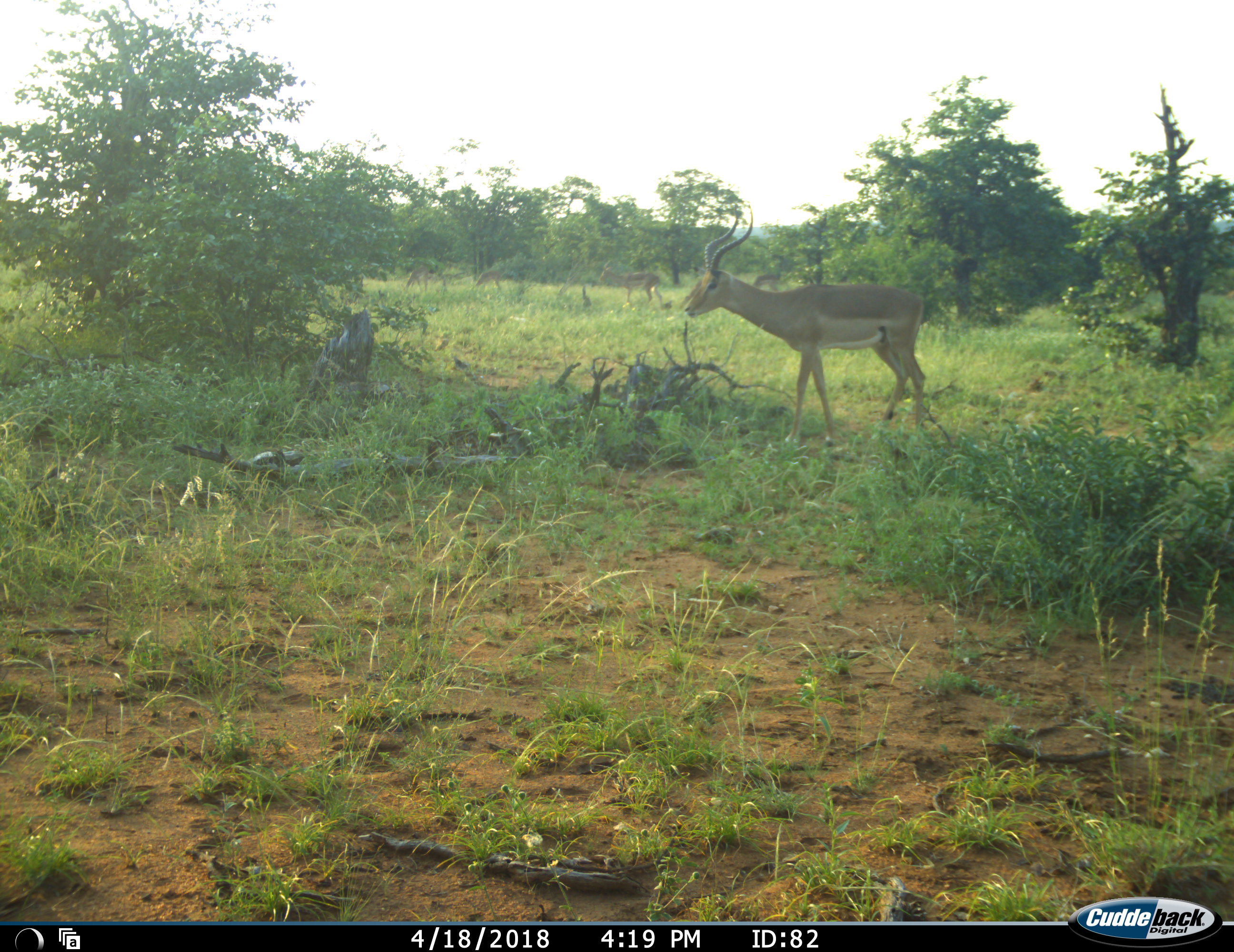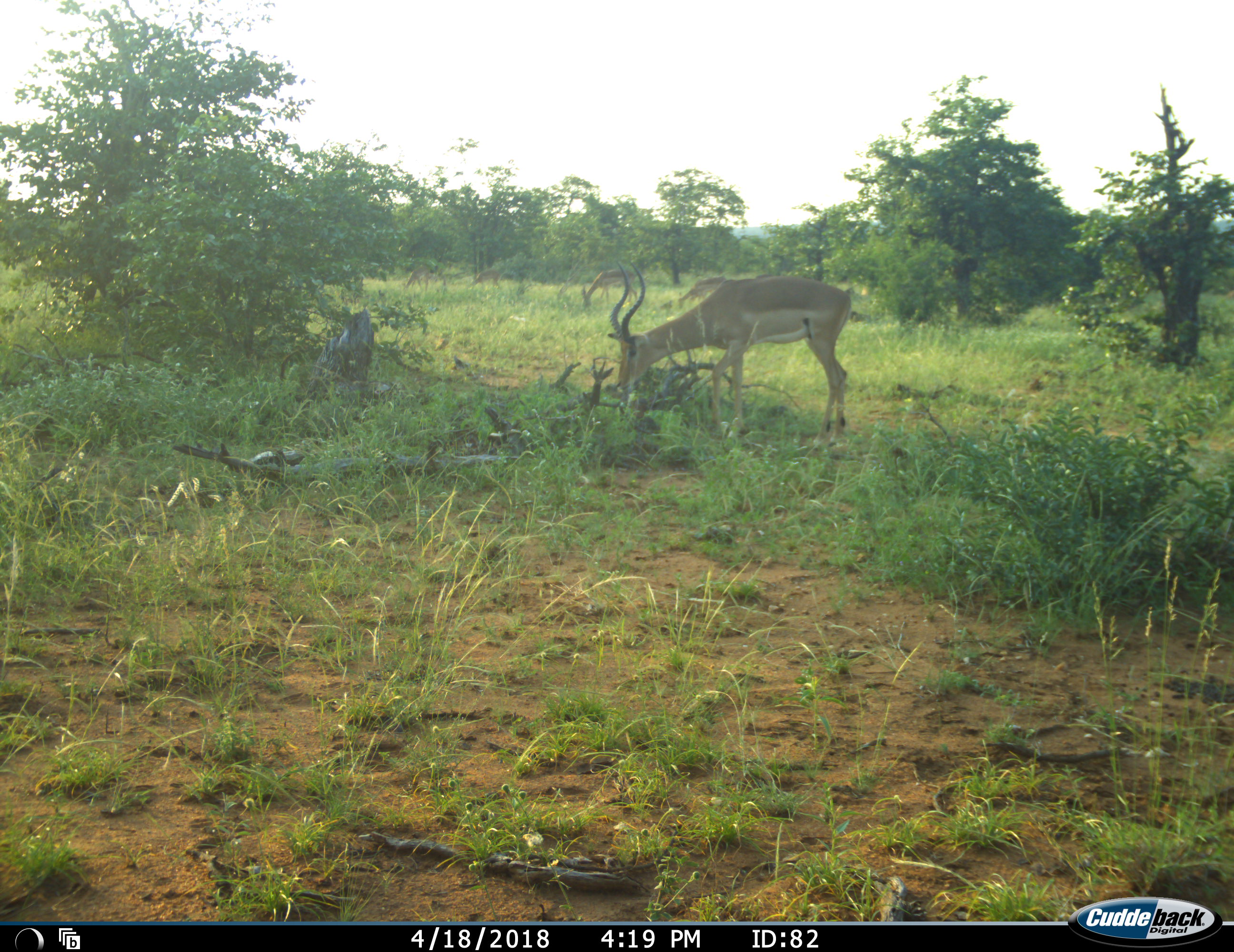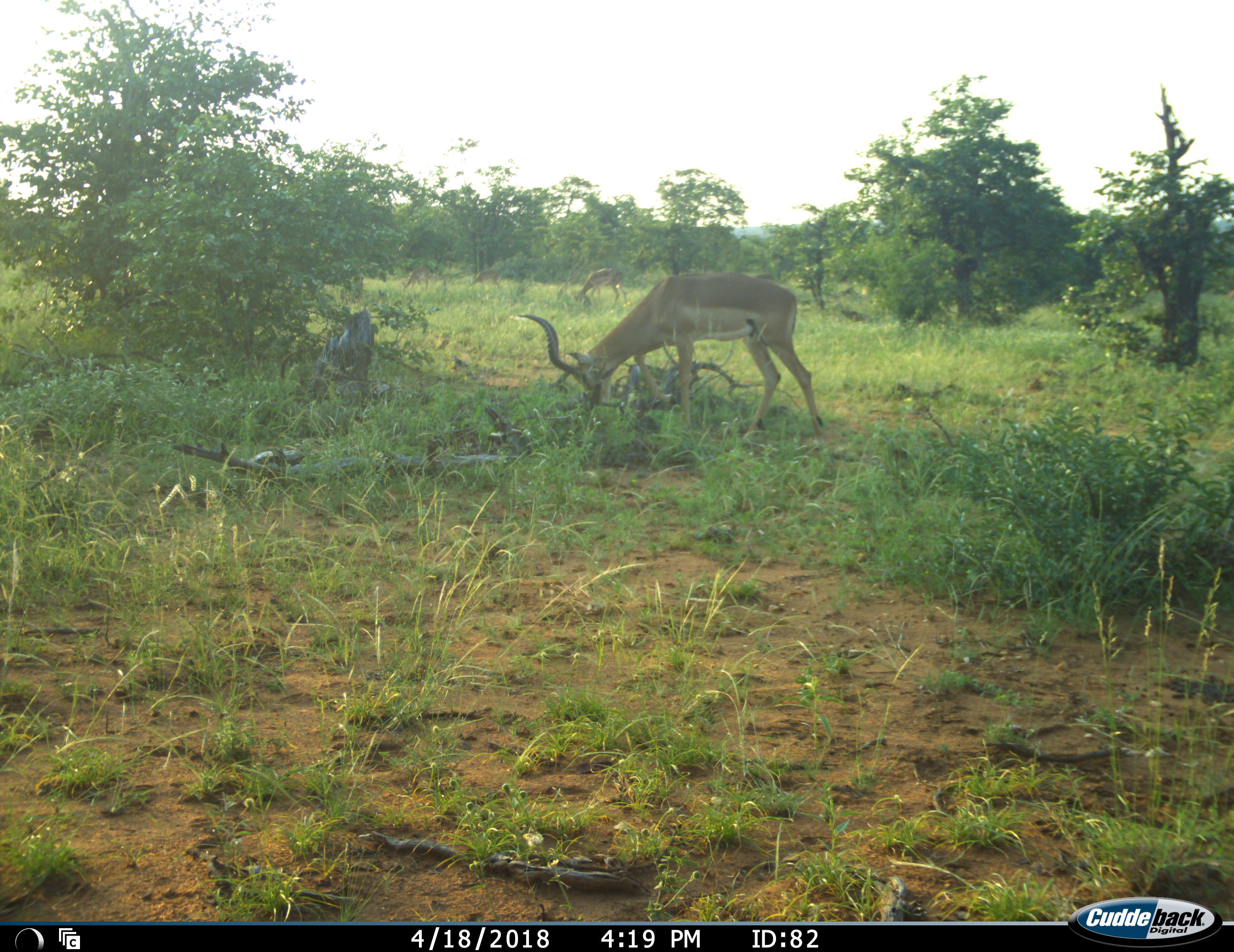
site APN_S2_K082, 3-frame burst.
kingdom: Animalia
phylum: Chordata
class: Mammalia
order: Artiodactyla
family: Bovidae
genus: Aepyceros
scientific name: Aepyceros melampus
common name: impala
Impala (Aepyceros melampus), count 4. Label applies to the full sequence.